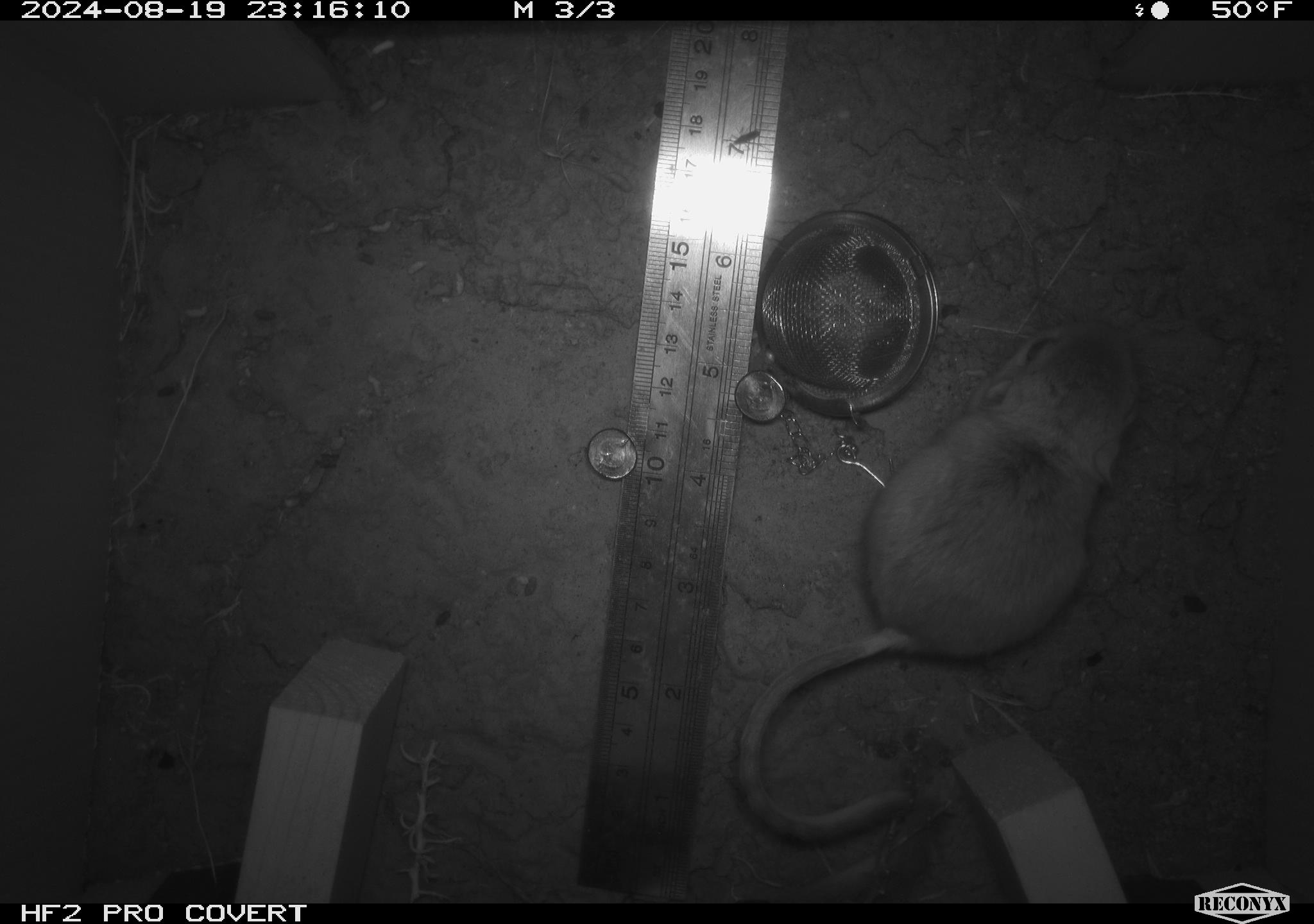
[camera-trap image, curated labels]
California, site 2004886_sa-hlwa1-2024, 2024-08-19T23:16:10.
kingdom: Animalia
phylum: Chordata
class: Mammalia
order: Rodentia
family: Heteromyidae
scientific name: Heteromyidae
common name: kangaroo rats and pocket mice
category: heteromyidae family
Heteromyidae family (kangaroo rats and pocket mice) (Heteromyidae).